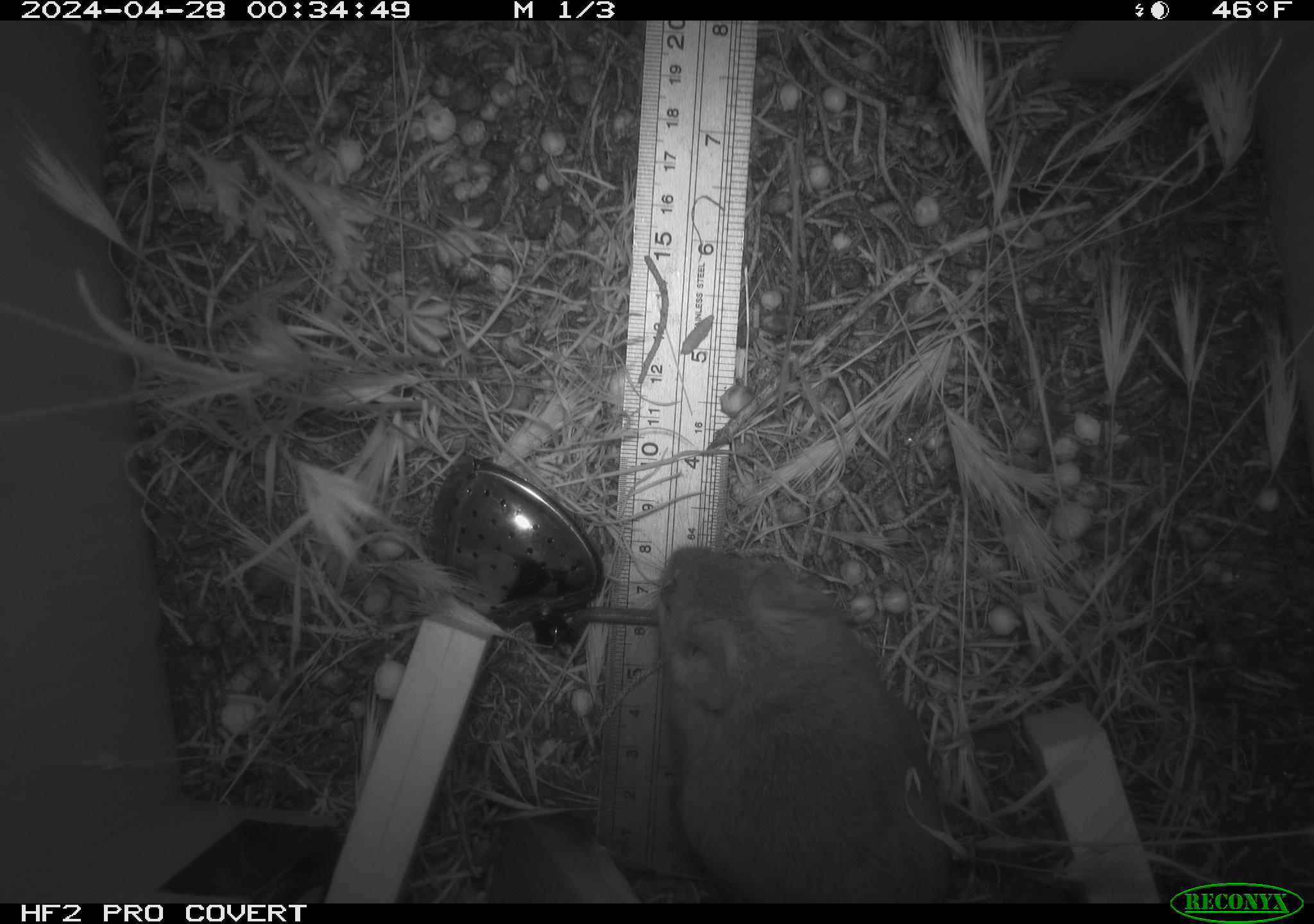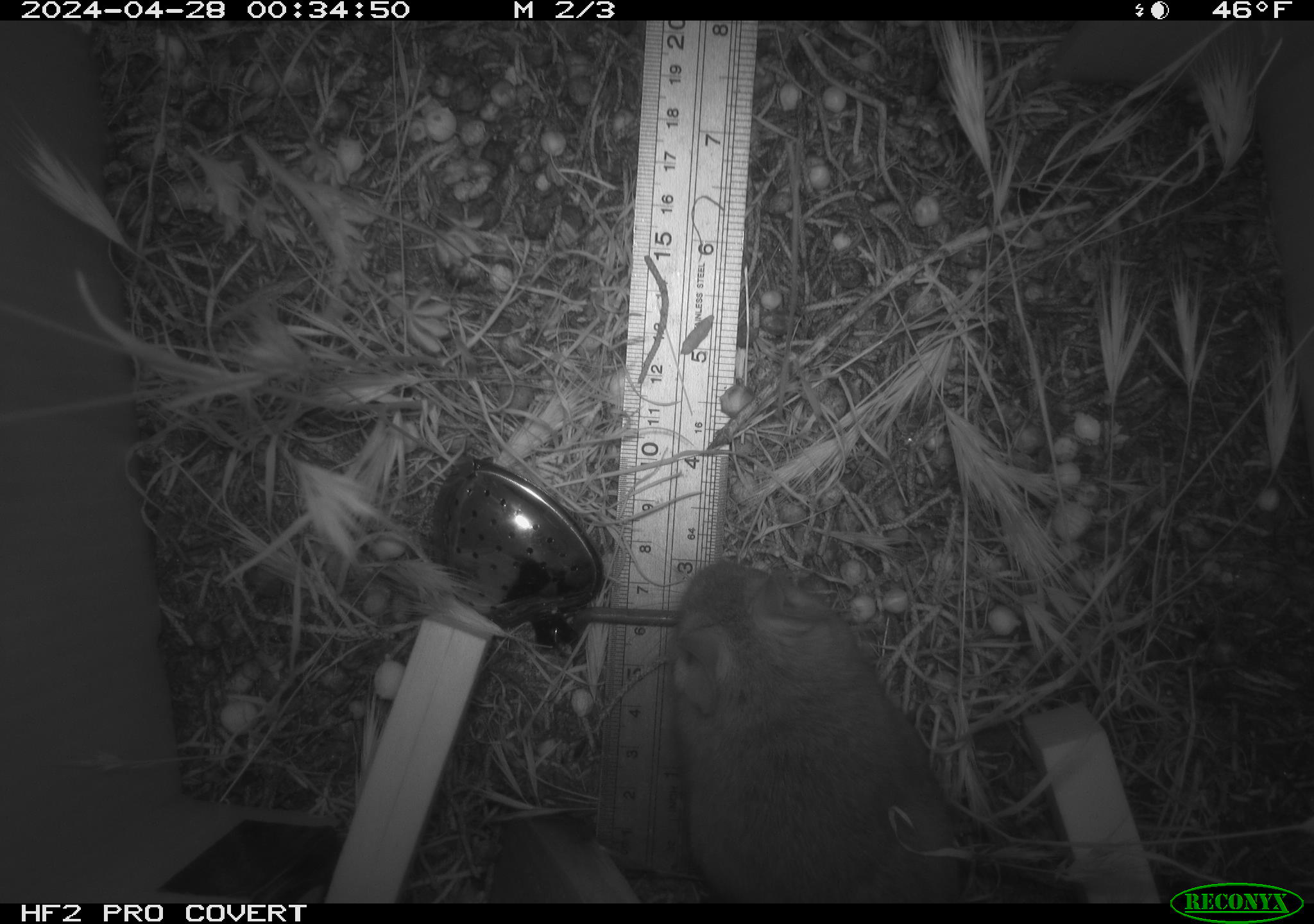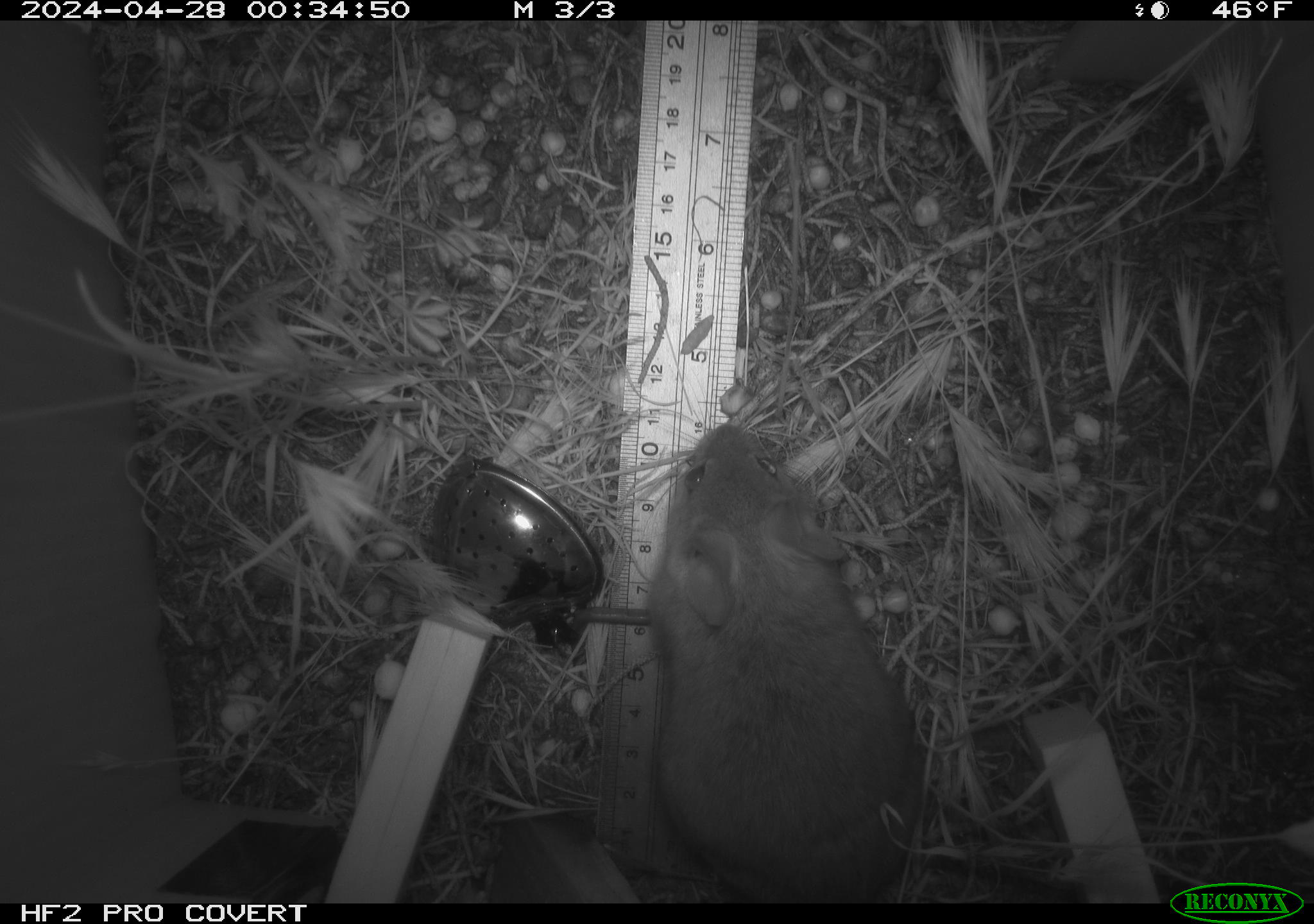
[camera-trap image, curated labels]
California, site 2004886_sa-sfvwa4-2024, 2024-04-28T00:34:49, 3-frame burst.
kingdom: Animalia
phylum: Chordata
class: Mammalia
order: Rodentia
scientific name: Rodentia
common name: mouse species